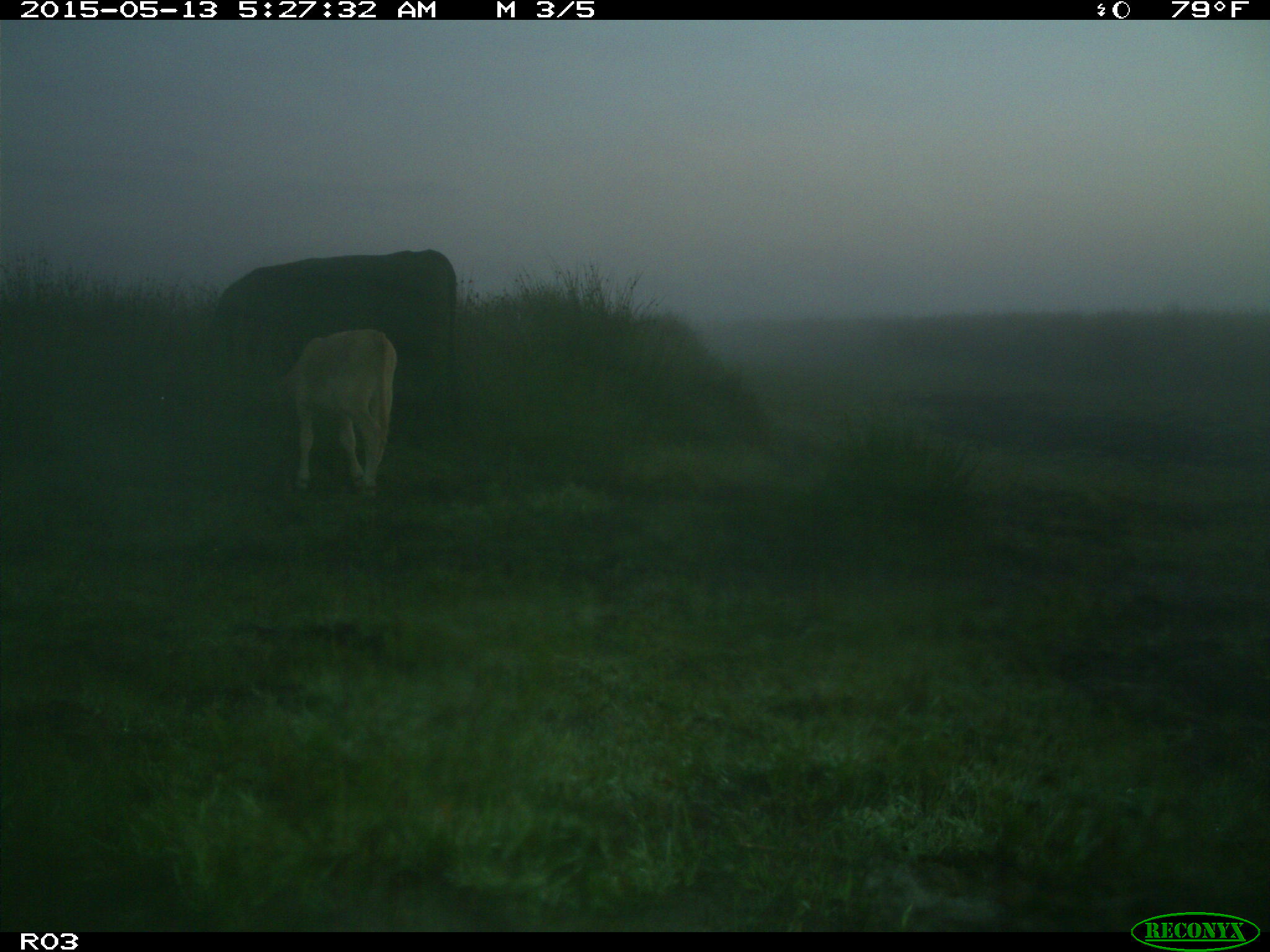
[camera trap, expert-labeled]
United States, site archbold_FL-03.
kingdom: Animalia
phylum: Chordata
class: Mammalia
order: Artiodactyla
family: Bovidae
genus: Bos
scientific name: Bos taurus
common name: domestic cow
Bos taurus (domestic cow).